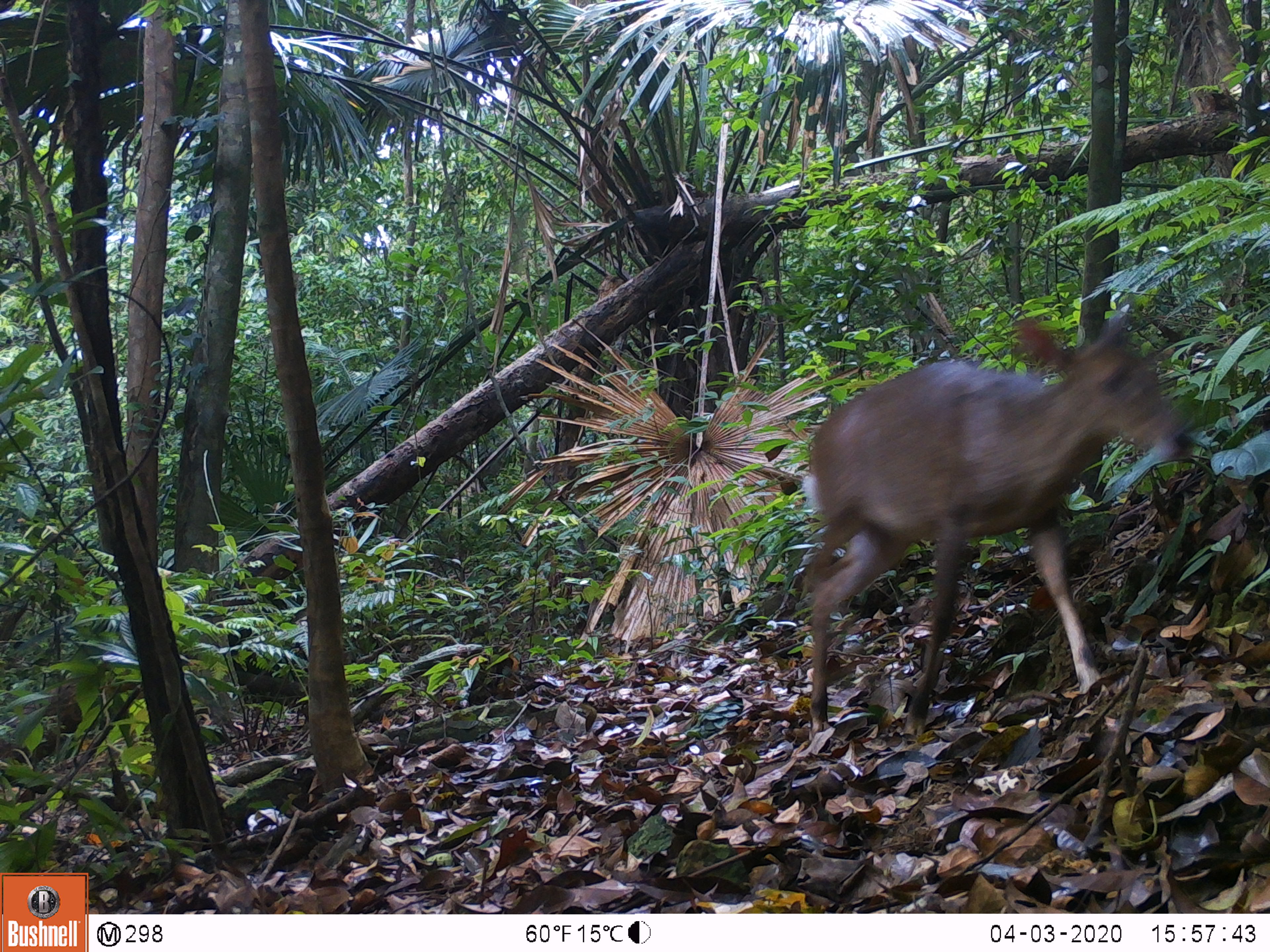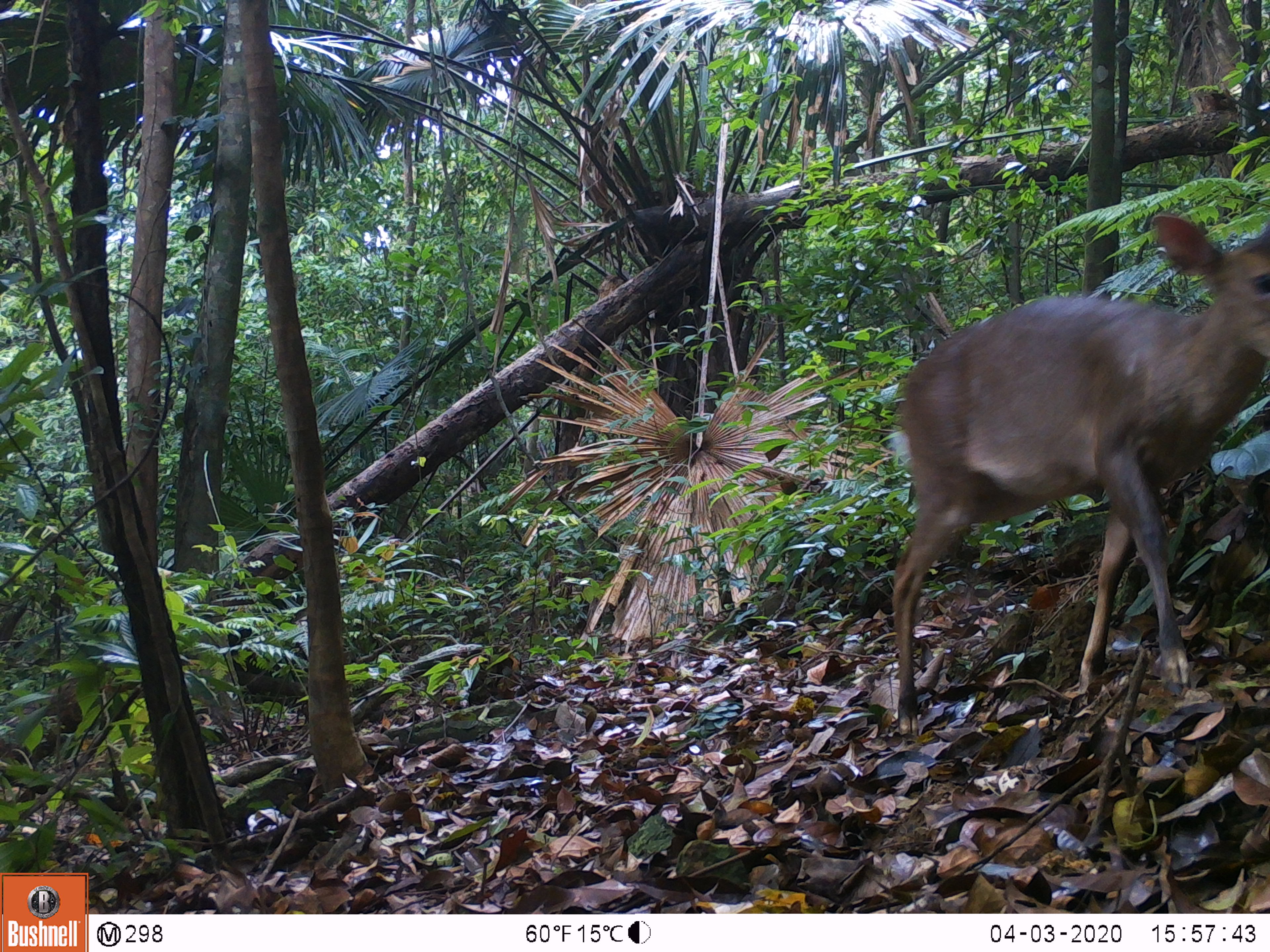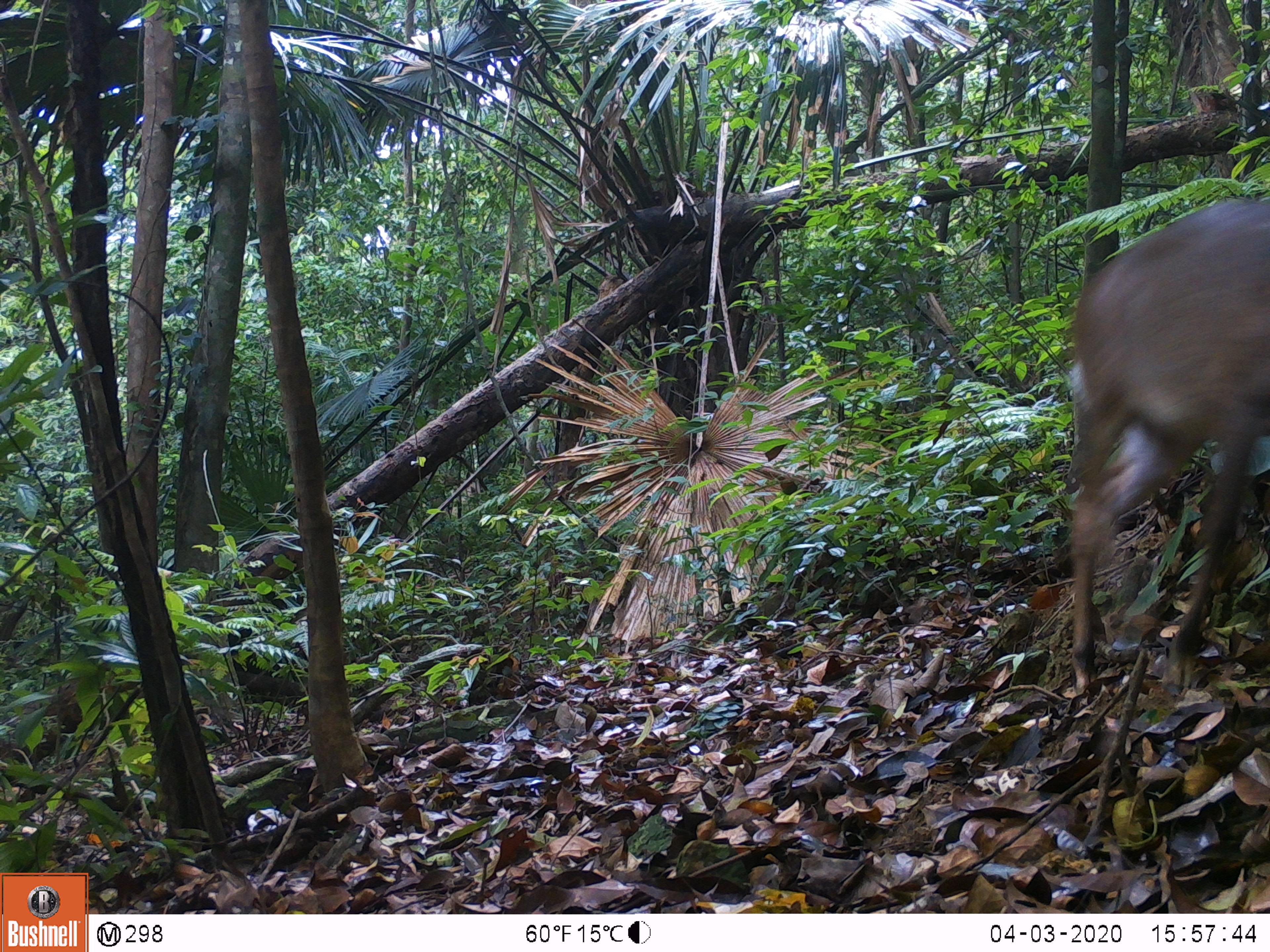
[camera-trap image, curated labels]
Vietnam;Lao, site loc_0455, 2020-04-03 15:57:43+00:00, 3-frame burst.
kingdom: Animalia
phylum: Chordata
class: Mammalia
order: Artiodactyla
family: Cervidae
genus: Muntiacus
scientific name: Muntiacus vuquangensis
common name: large-antlered muntjac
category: large antlered muntjac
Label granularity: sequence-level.